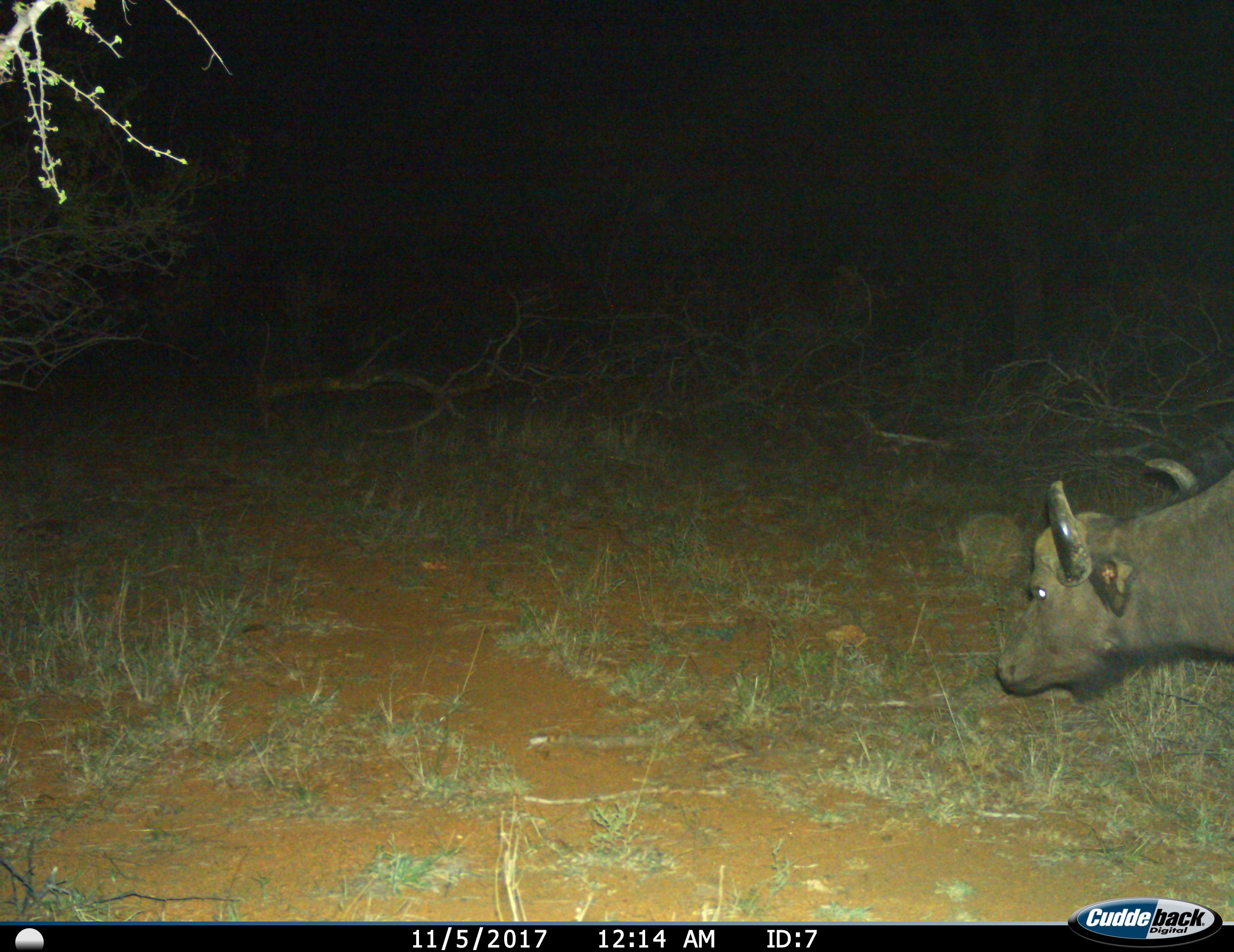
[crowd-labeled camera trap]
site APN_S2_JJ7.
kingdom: Animalia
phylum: Chordata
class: Mammalia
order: Artiodactyla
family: Bovidae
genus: Syncerus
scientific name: Syncerus caffer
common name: african buffalo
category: buffalo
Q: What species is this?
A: Buffalo (african buffalo) (Syncerus caffer).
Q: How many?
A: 1.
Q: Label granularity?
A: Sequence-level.